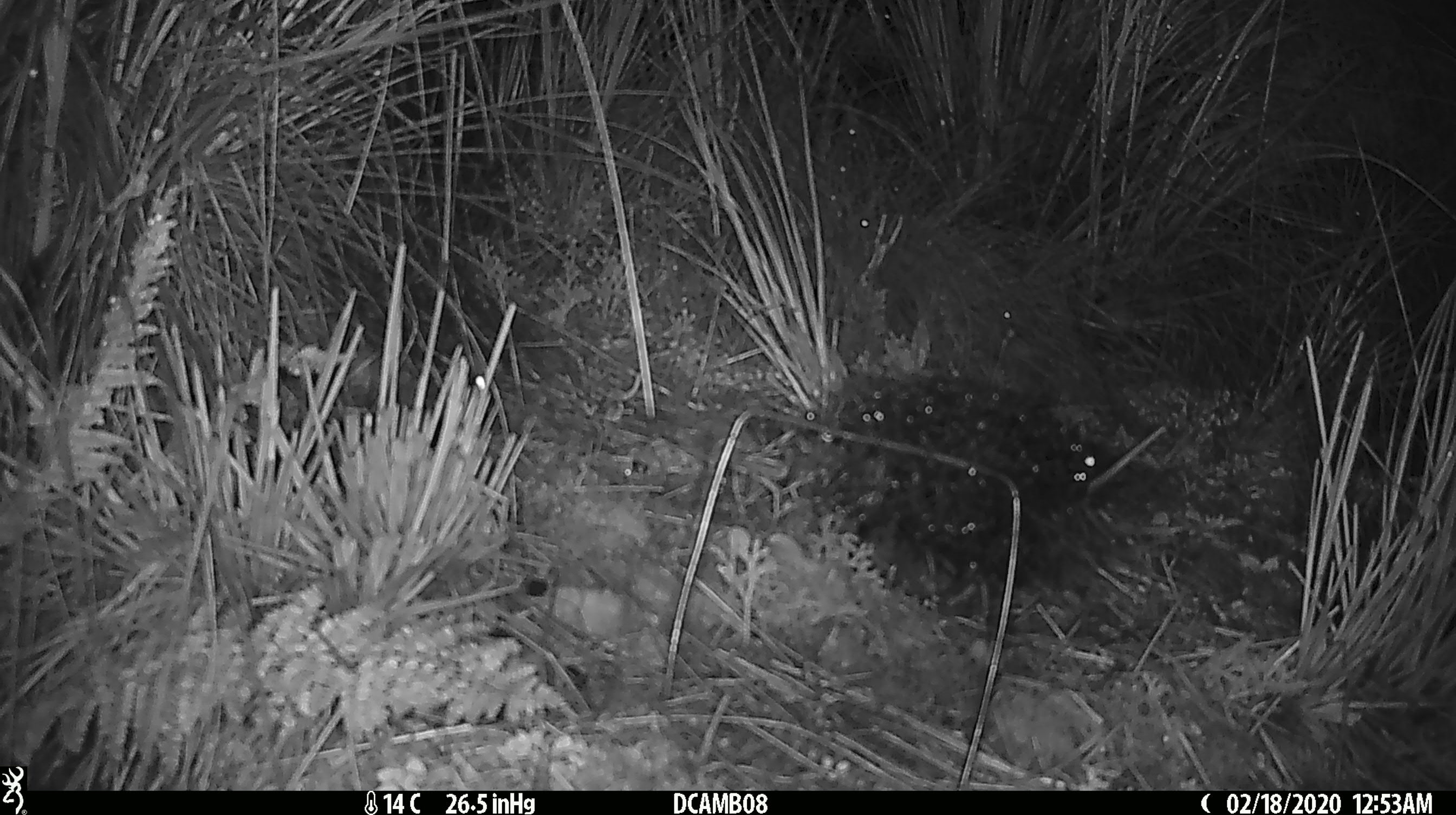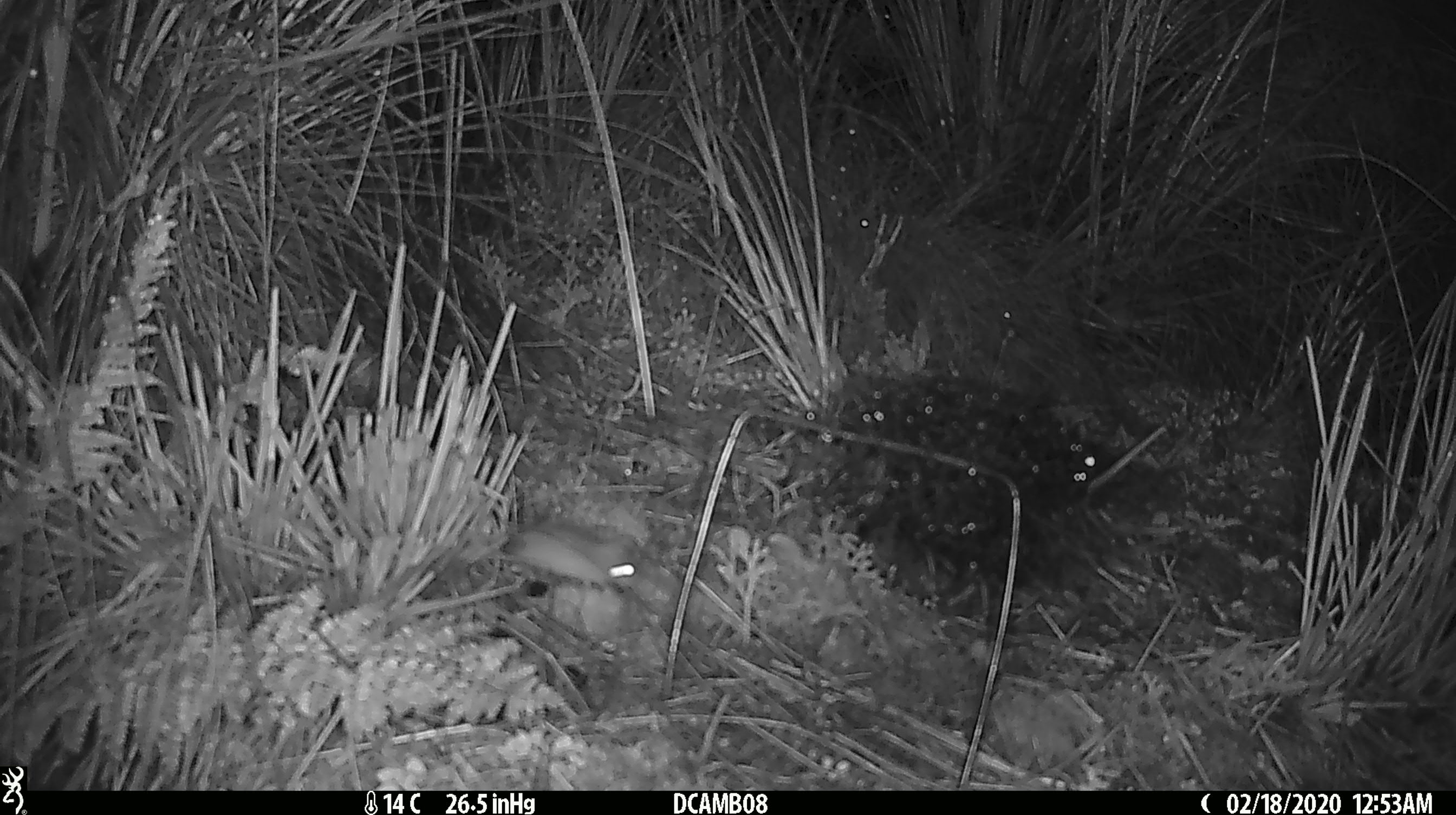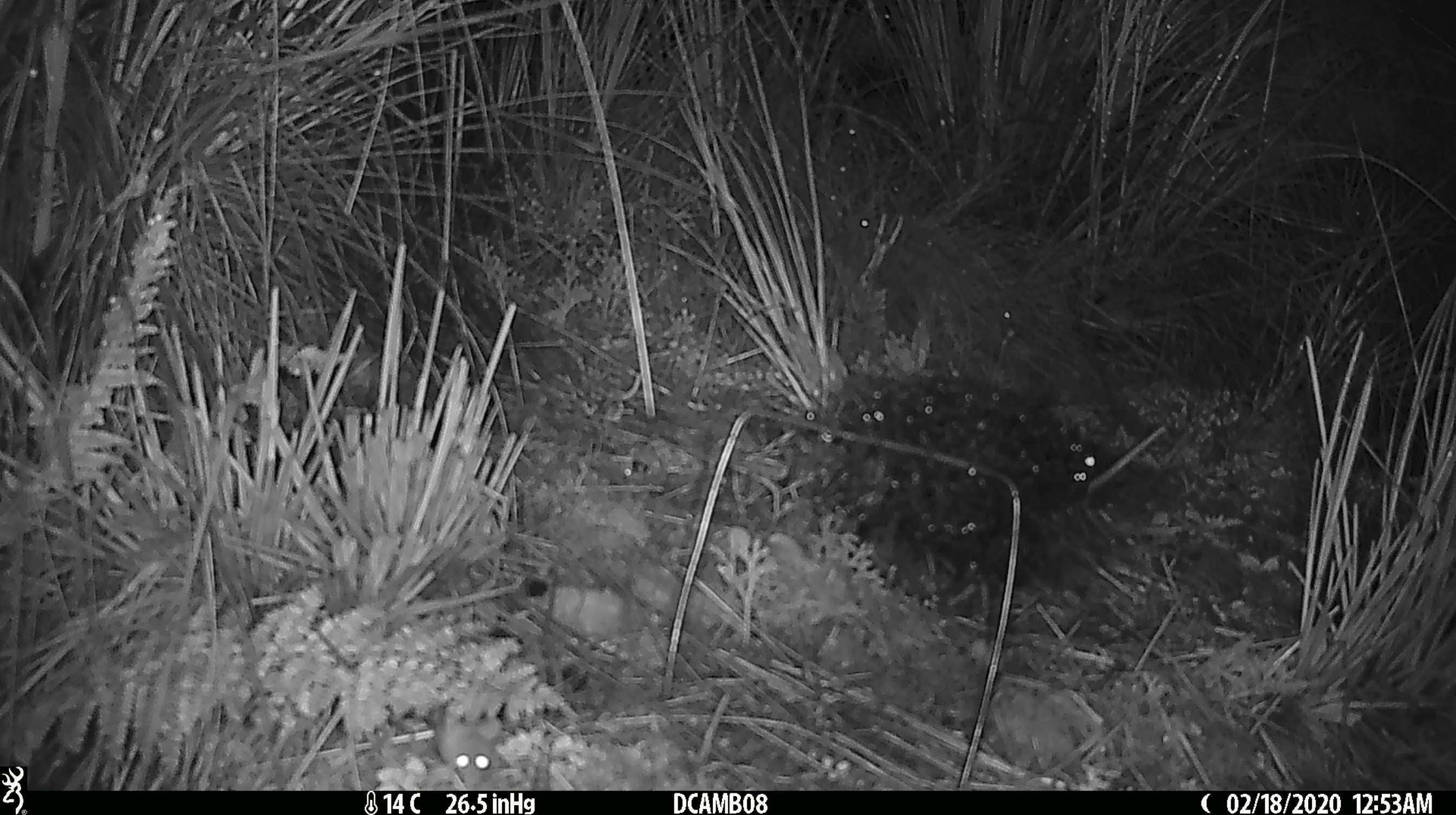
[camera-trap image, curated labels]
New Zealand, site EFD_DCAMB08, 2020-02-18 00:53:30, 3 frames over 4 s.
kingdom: Animalia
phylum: Chordata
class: Mammalia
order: Rodentia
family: Muridae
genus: Mus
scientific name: Mus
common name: mouse